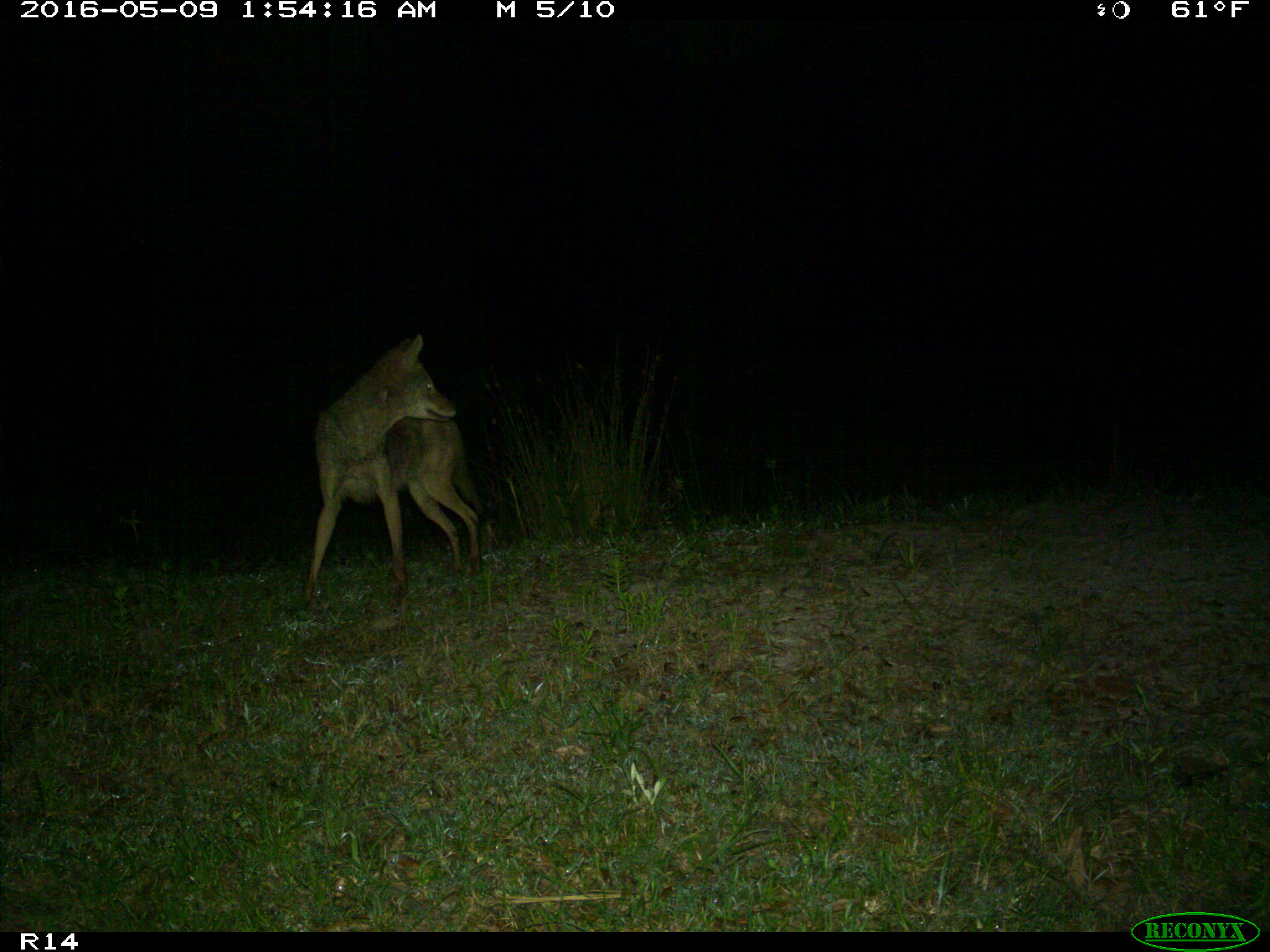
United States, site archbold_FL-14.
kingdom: Animalia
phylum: Chordata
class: Mammalia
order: Carnivora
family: Canidae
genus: Canis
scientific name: Canis latrans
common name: coyote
Canis latrans (coyote).